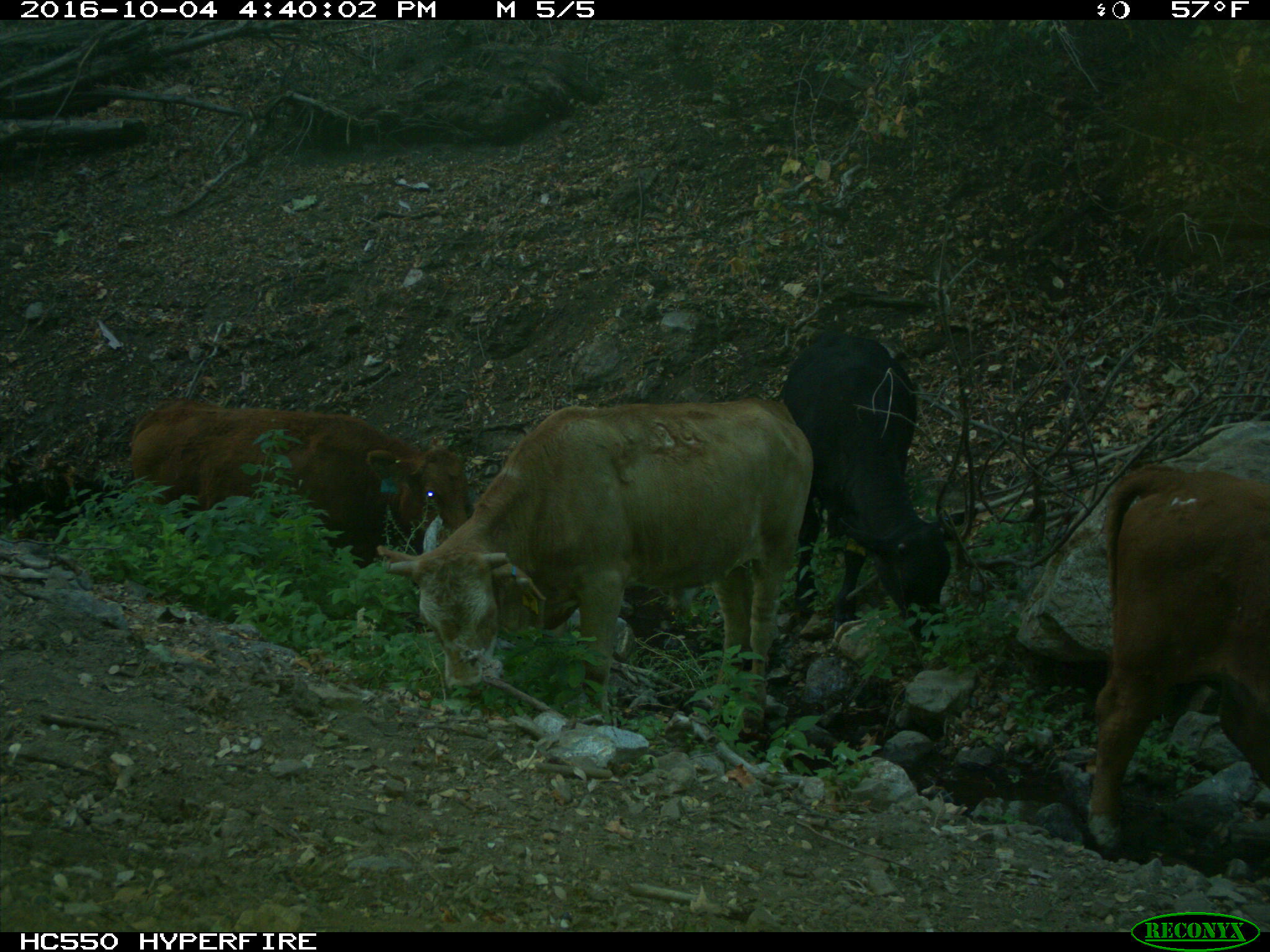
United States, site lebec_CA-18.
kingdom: Animalia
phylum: Chordata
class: Mammalia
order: Artiodactyla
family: Bovidae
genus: Bos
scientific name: Bos taurus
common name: domestic cow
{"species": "Bos taurus (domestic cow)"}